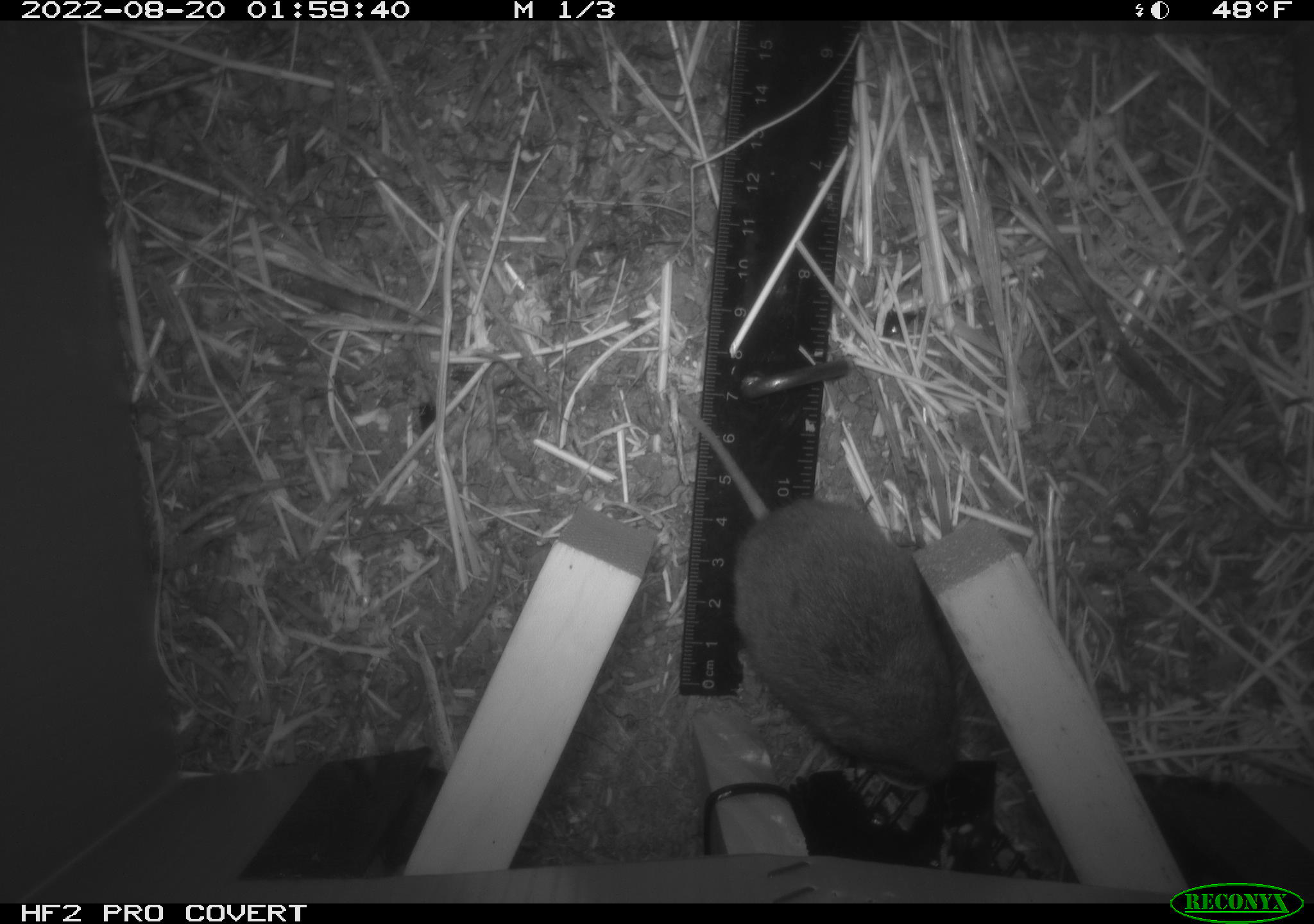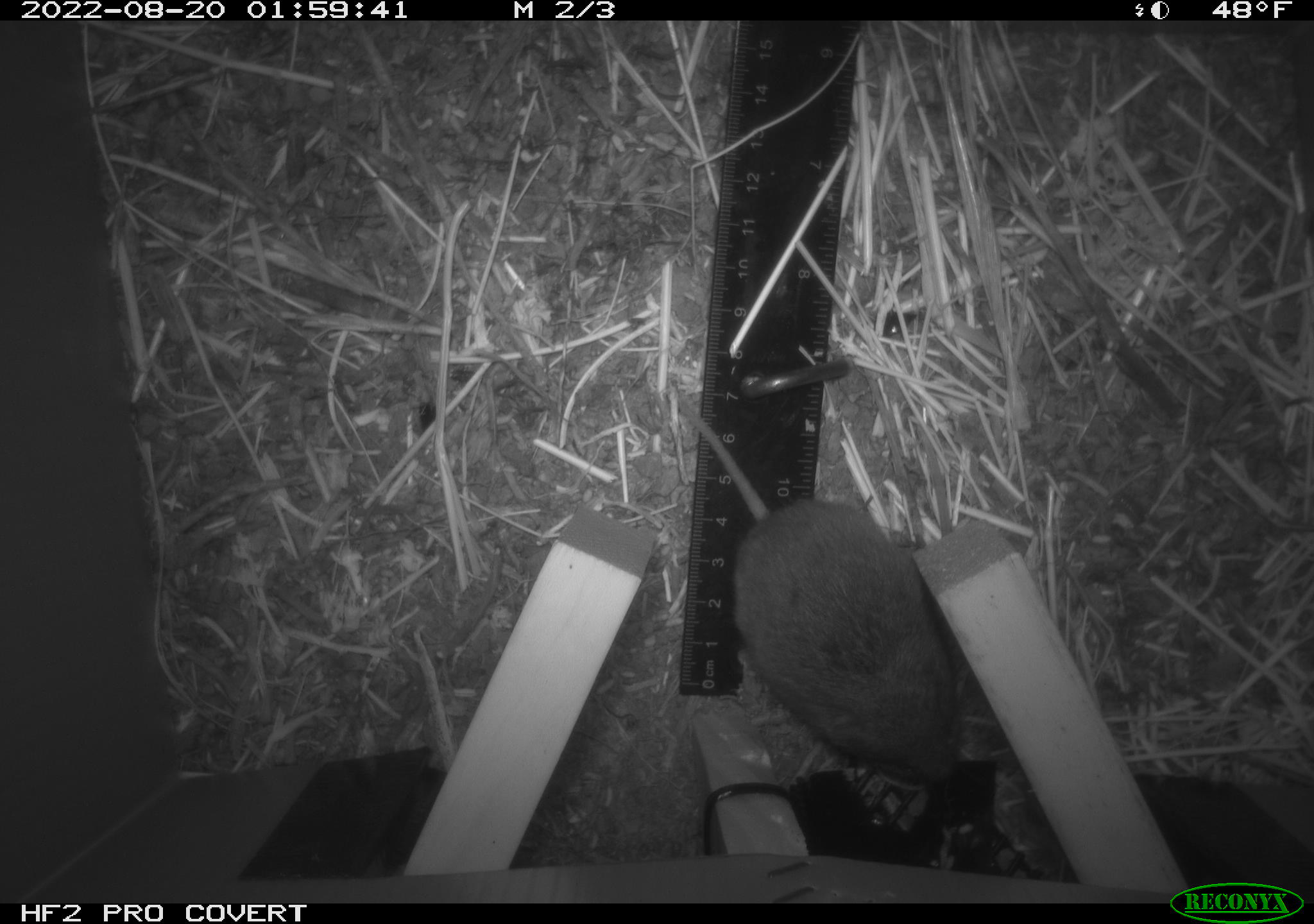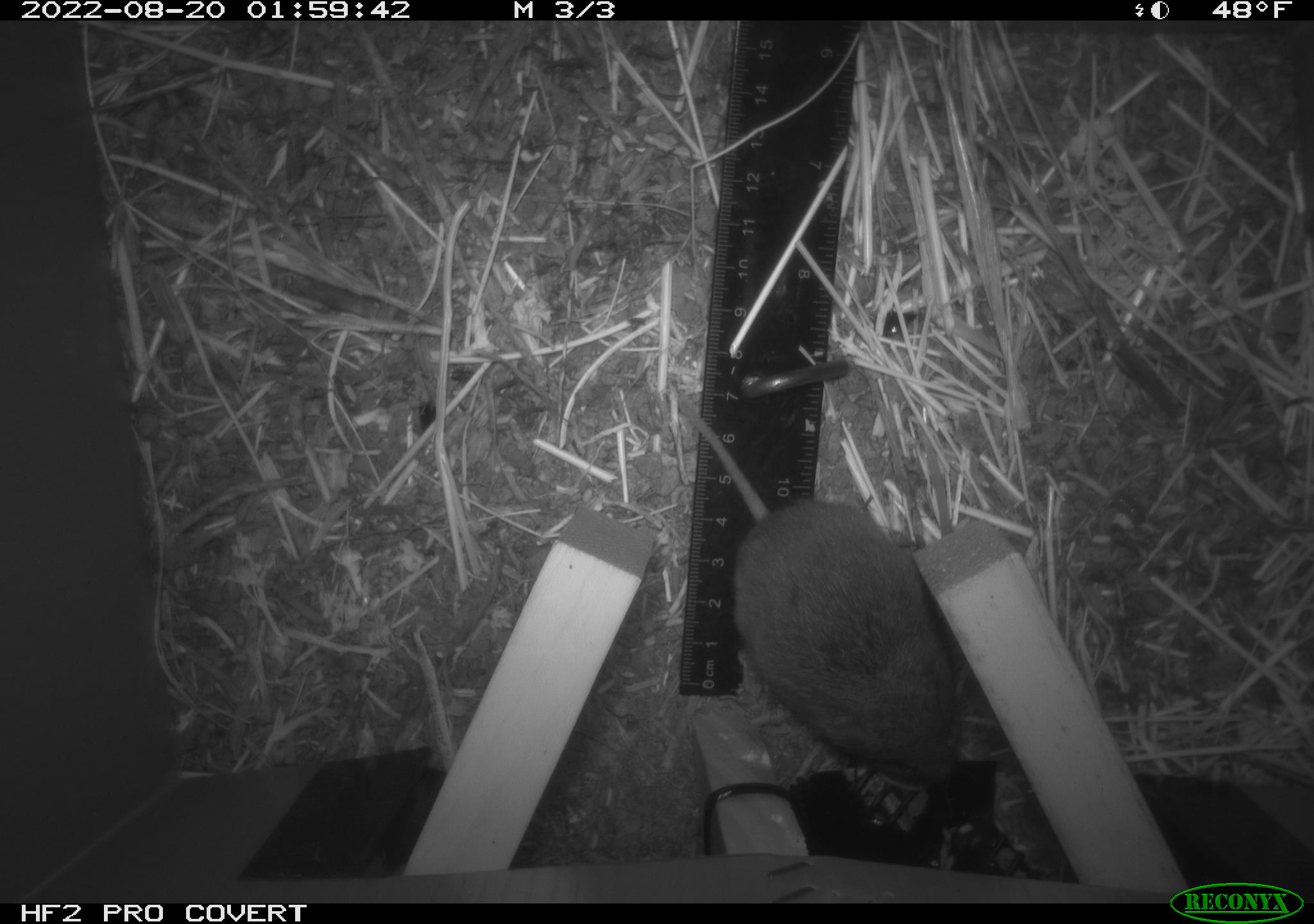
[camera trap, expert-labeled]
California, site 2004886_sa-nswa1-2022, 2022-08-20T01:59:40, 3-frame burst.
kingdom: Animalia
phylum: Chordata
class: Mammalia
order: Rodentia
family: Cricetidae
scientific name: Cricetidae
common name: hamsters, voles, lemmings, and allies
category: cricetidae family